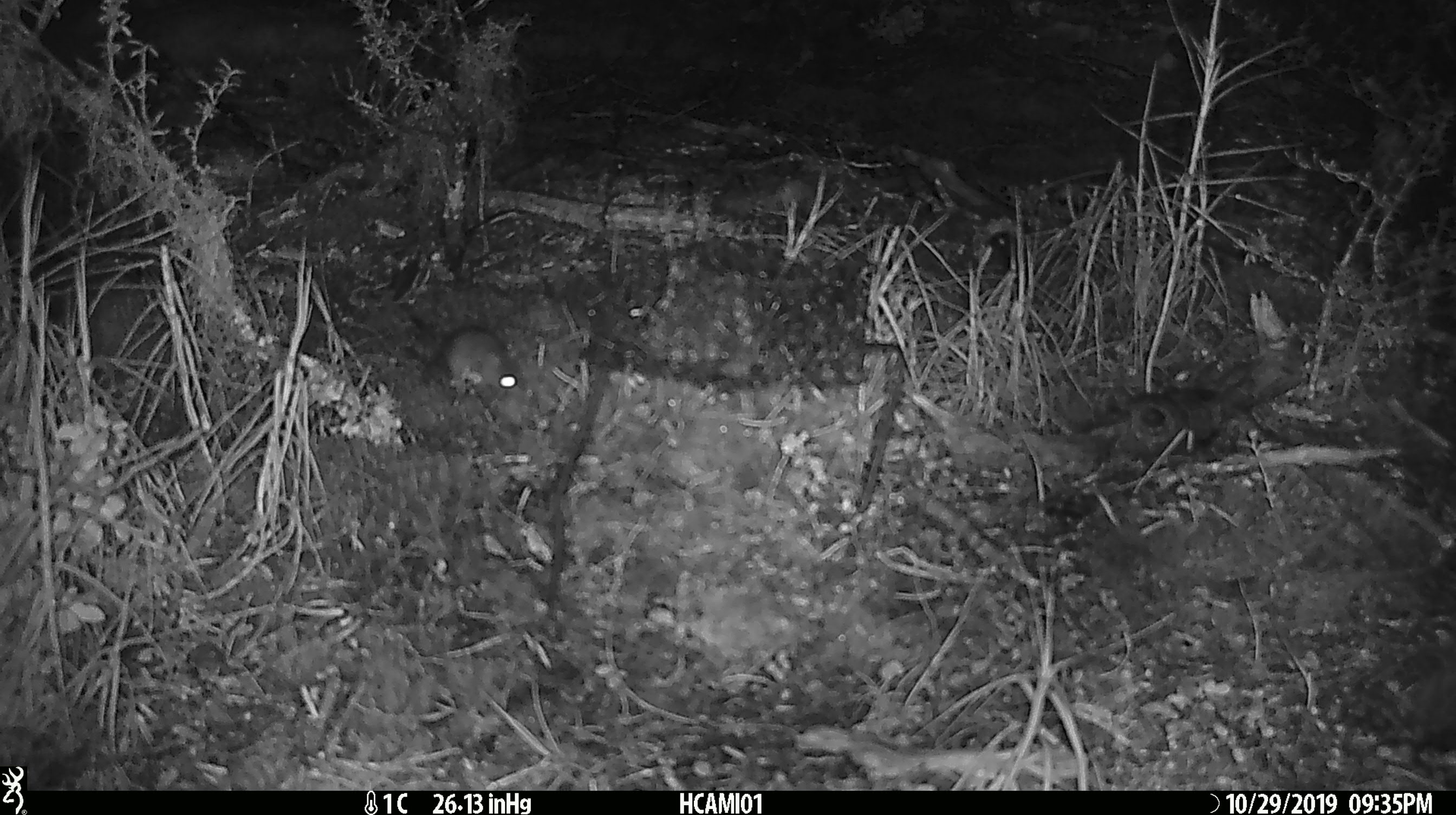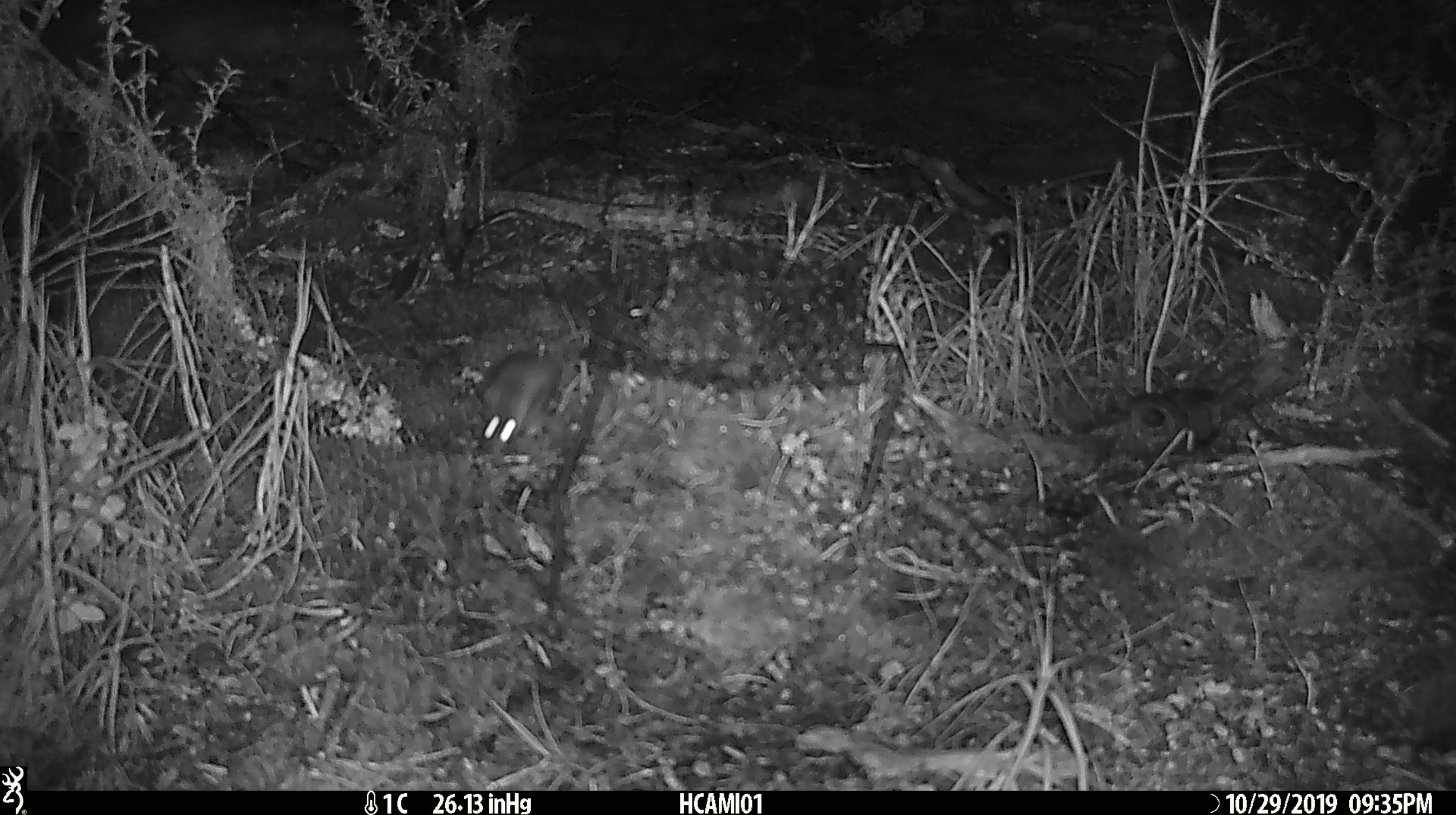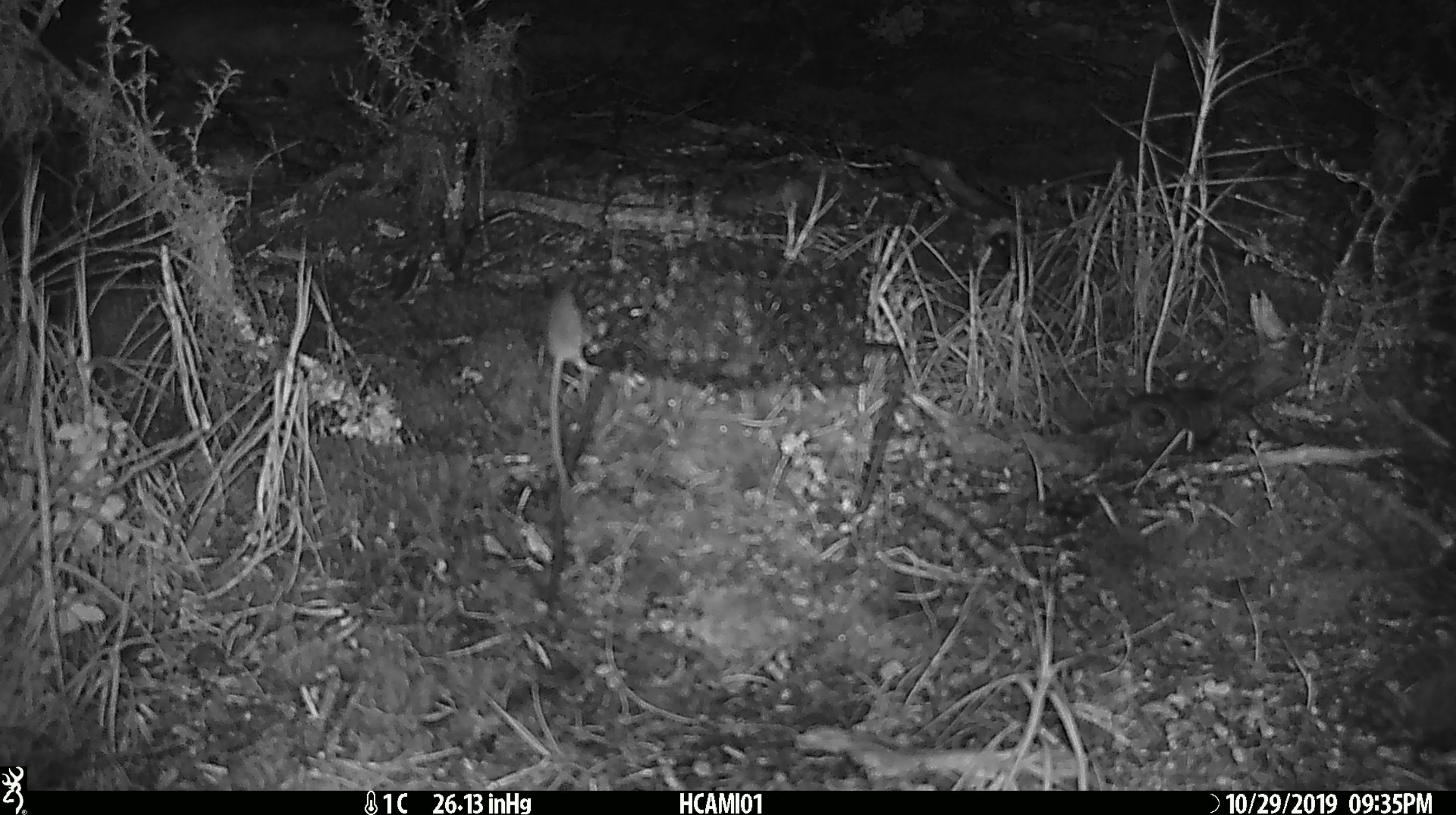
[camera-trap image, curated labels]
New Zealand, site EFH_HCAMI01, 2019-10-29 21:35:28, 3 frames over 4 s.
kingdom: Animalia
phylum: Chordata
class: Mammalia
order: Rodentia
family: Muridae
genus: Mus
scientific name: Mus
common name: mouse